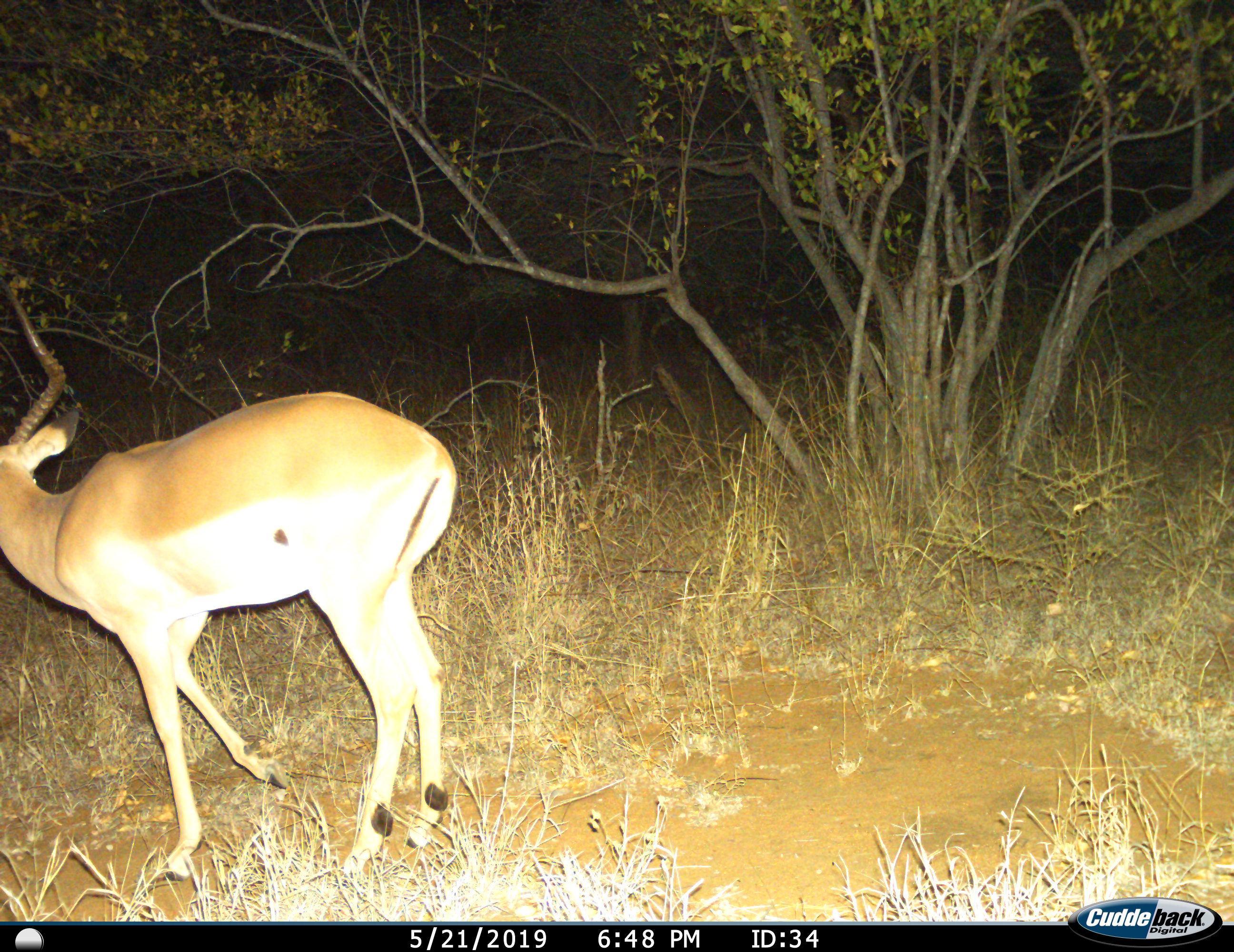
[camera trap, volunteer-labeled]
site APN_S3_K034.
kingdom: Animalia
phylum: Chordata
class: Mammalia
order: Artiodactyla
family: Bovidae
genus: Aepyceros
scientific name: Aepyceros melampus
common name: impala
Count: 1.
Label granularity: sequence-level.